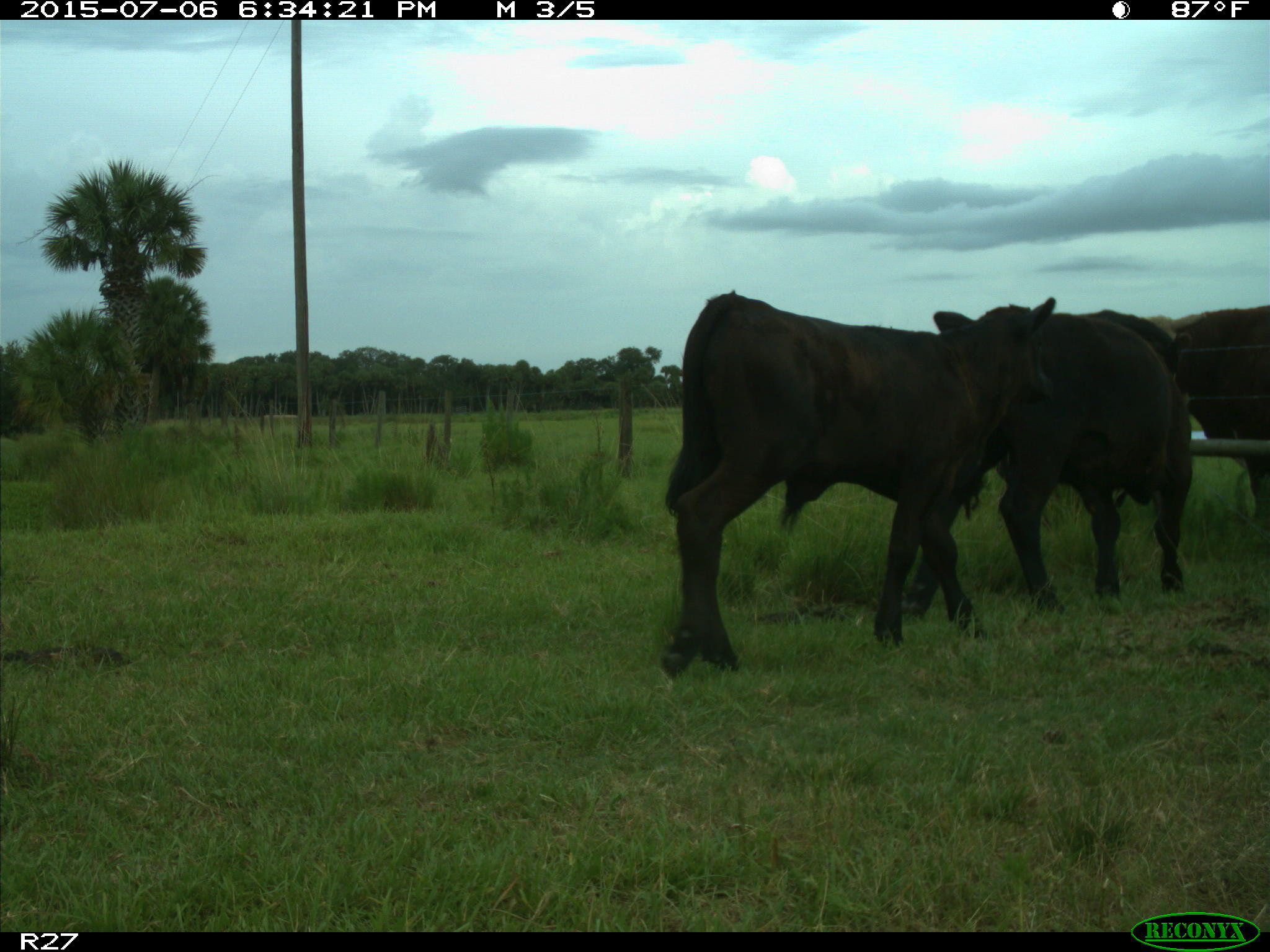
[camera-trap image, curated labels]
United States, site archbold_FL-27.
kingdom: Animalia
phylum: Chordata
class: Mammalia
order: Artiodactyla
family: Bovidae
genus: Bos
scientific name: Bos taurus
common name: domestic cow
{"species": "Bos taurus (domestic cow)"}